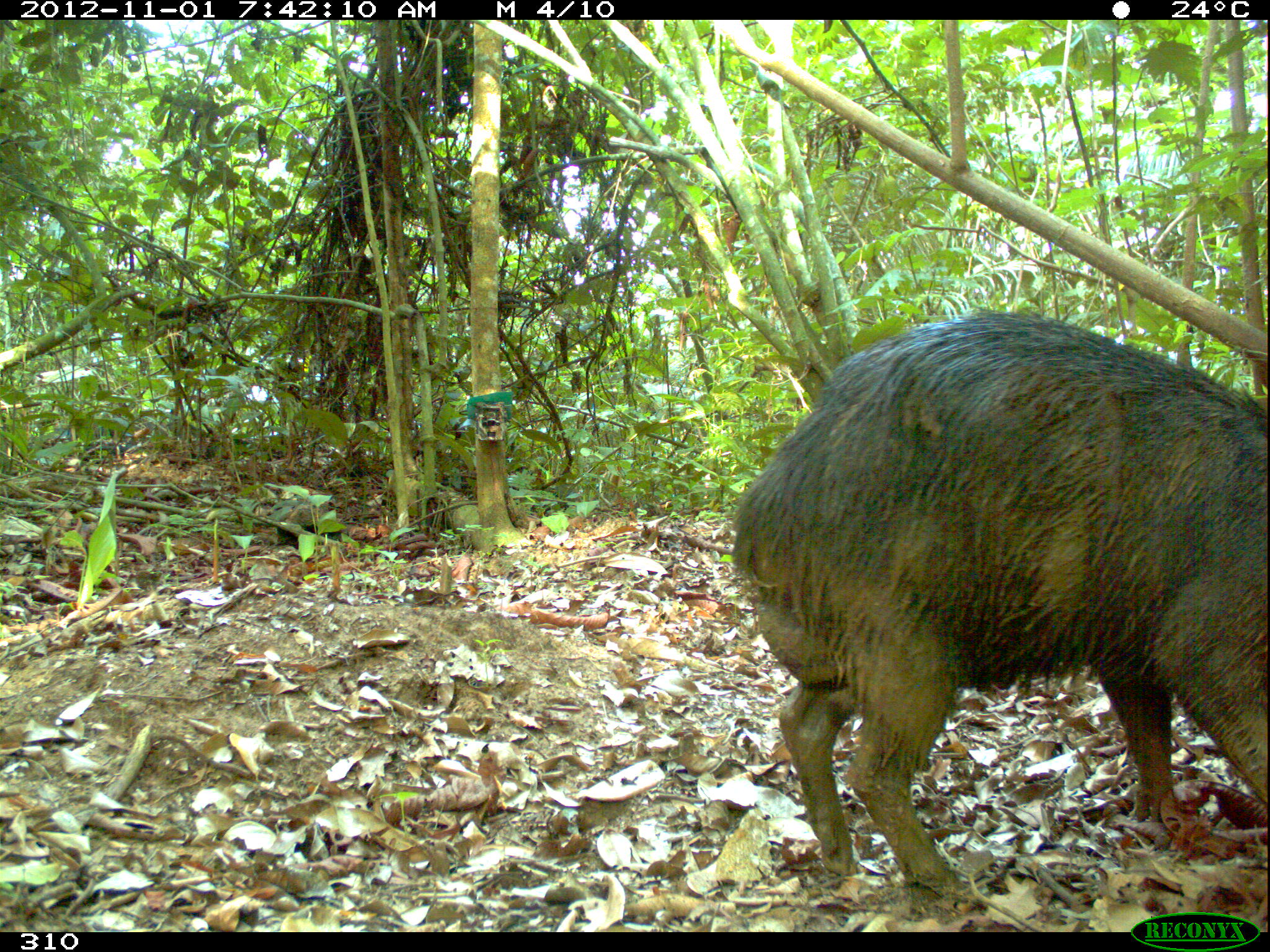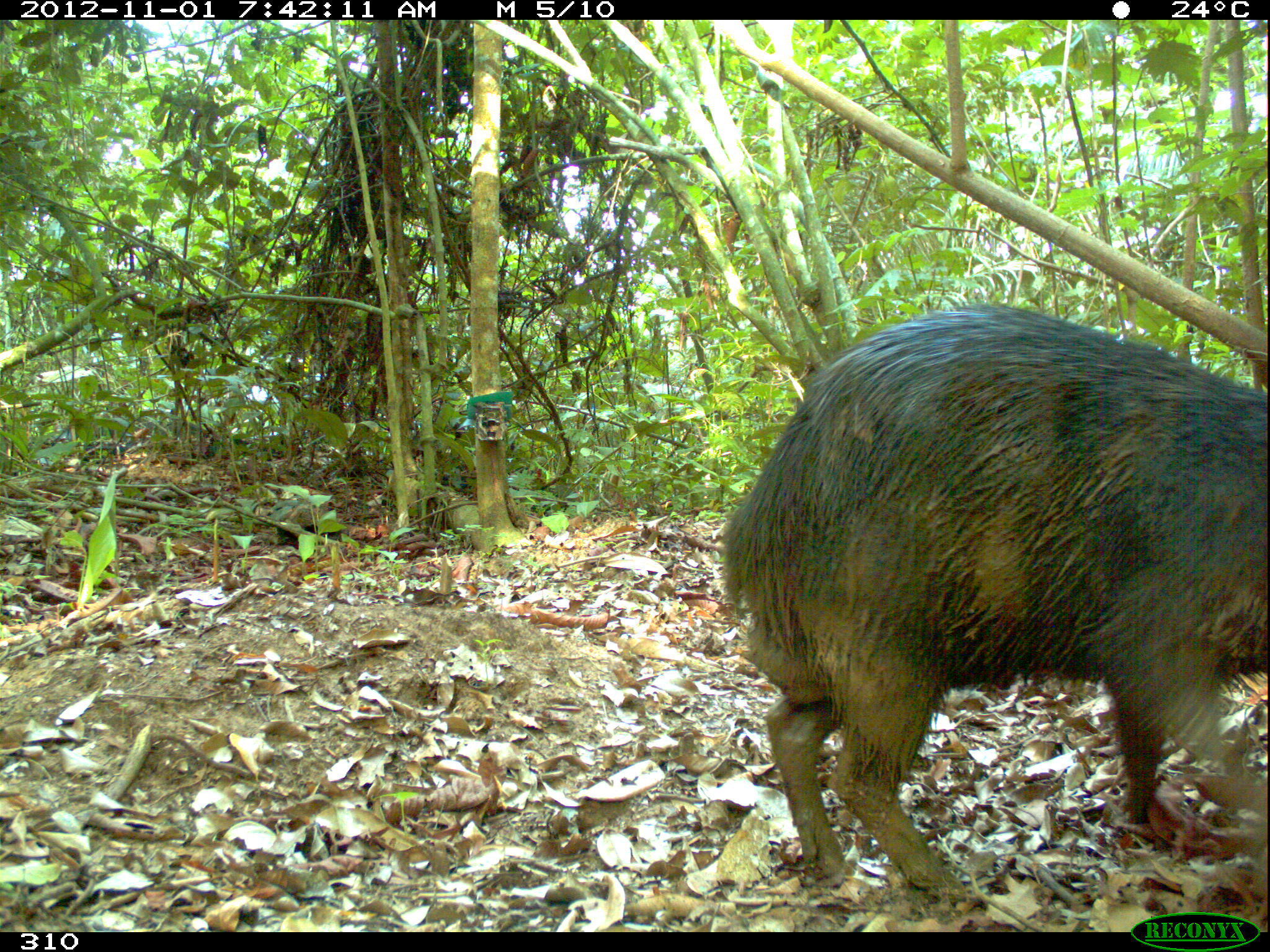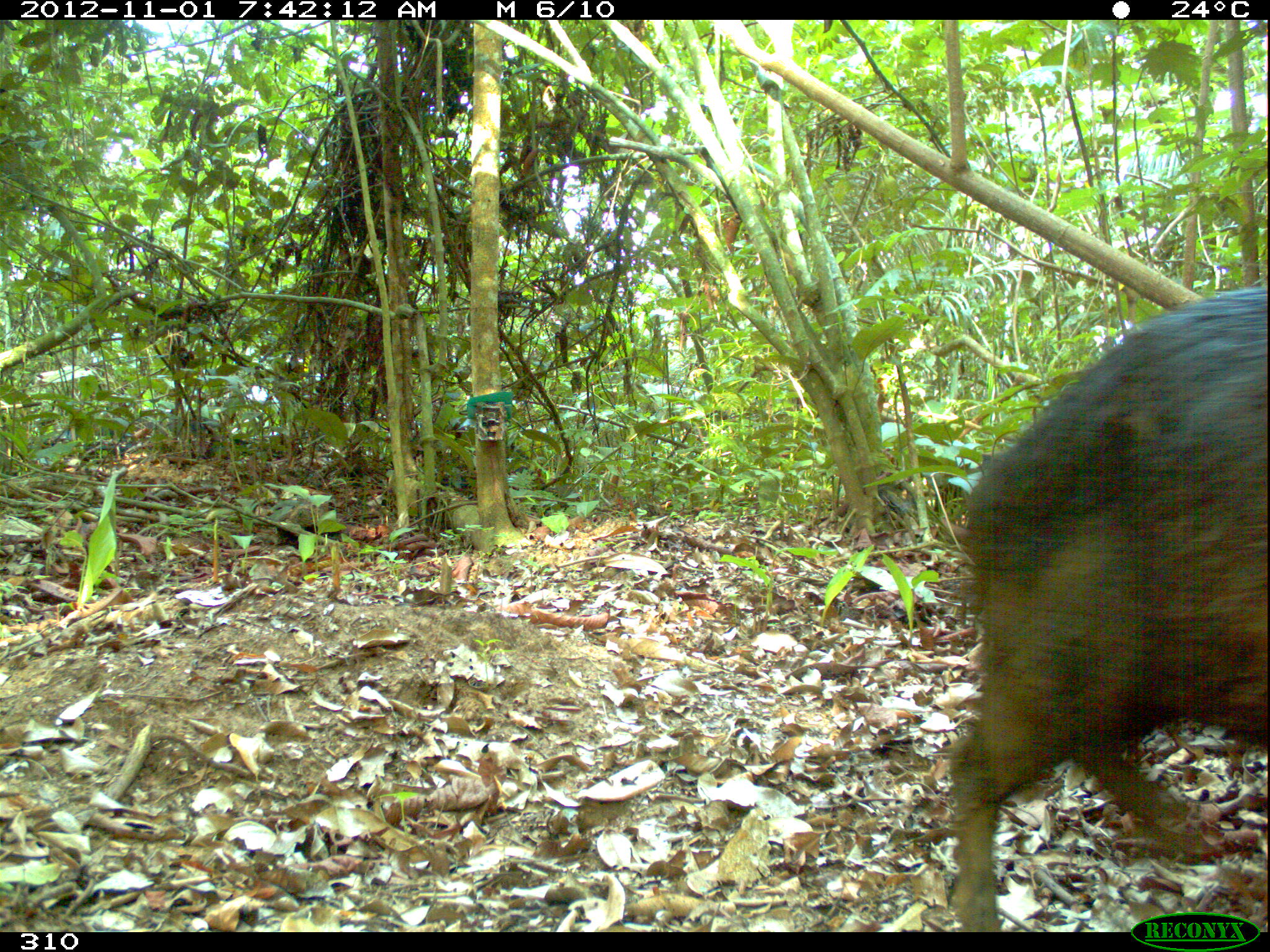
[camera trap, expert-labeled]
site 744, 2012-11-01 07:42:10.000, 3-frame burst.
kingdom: Animalia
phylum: Chordata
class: Mammalia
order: Artiodactyla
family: Tayassuidae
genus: Tayassu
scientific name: Tayassu pecari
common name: white-lipped peccary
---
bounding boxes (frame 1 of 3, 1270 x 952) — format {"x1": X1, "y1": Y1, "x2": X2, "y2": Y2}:
tayassu pecari: {"x1": 729, "y1": 307, "x2": 1270, "y2": 894}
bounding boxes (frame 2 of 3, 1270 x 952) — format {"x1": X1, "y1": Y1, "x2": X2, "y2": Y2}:
tayassu pecari: {"x1": 719, "y1": 300, "x2": 1270, "y2": 890}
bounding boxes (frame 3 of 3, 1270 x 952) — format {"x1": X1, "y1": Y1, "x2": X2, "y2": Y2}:
tayassu pecari: {"x1": 939, "y1": 285, "x2": 1270, "y2": 932}